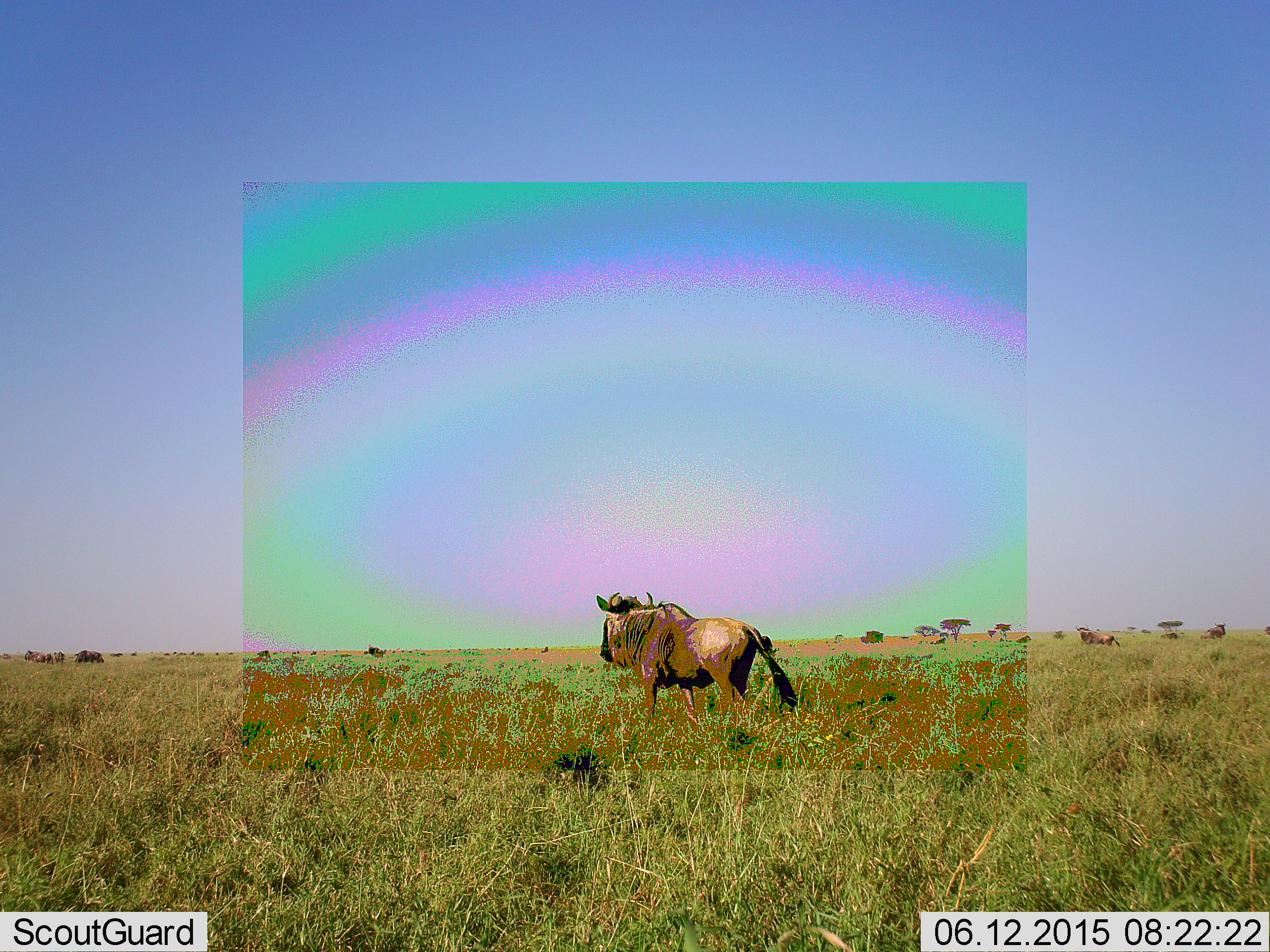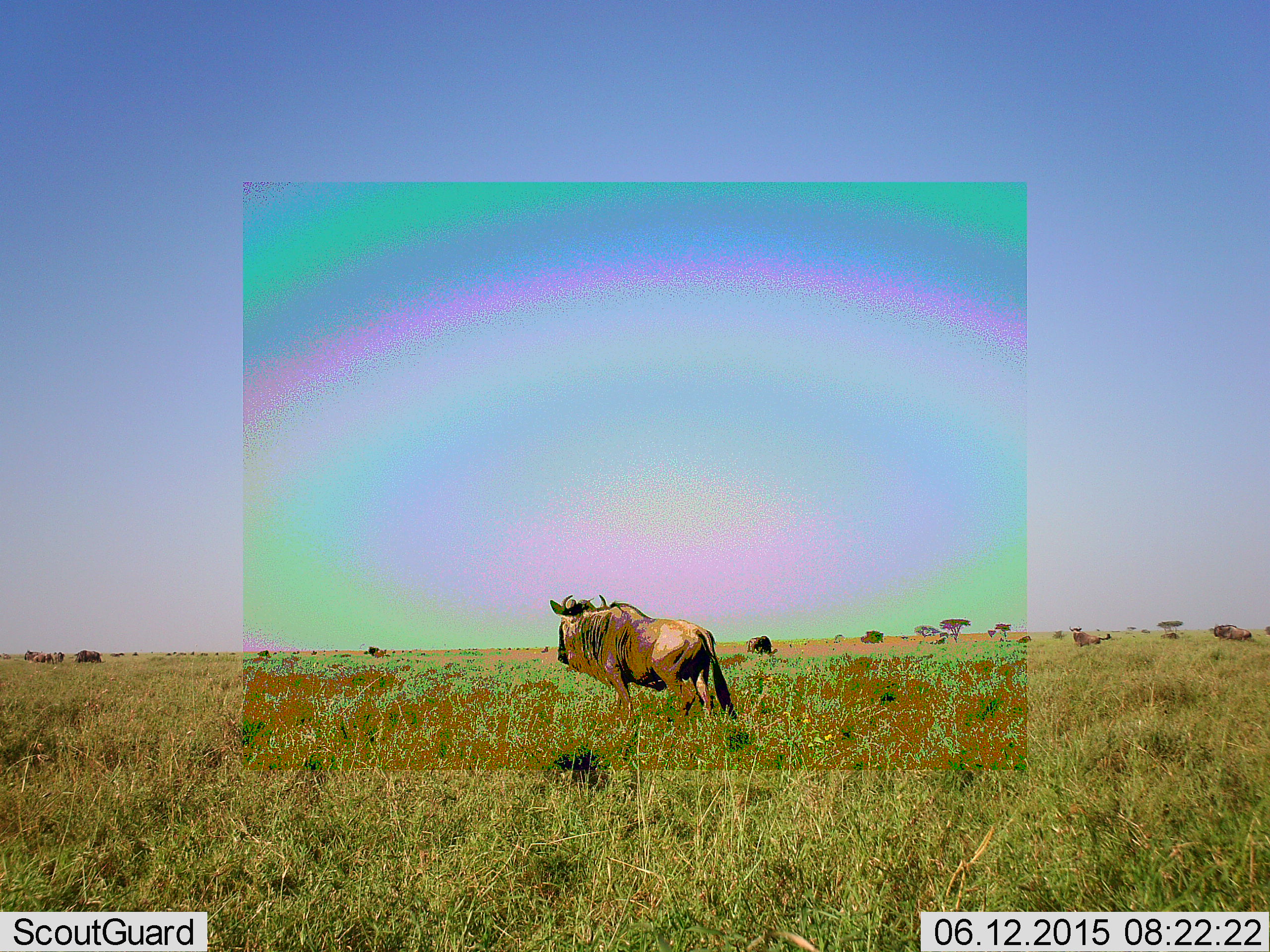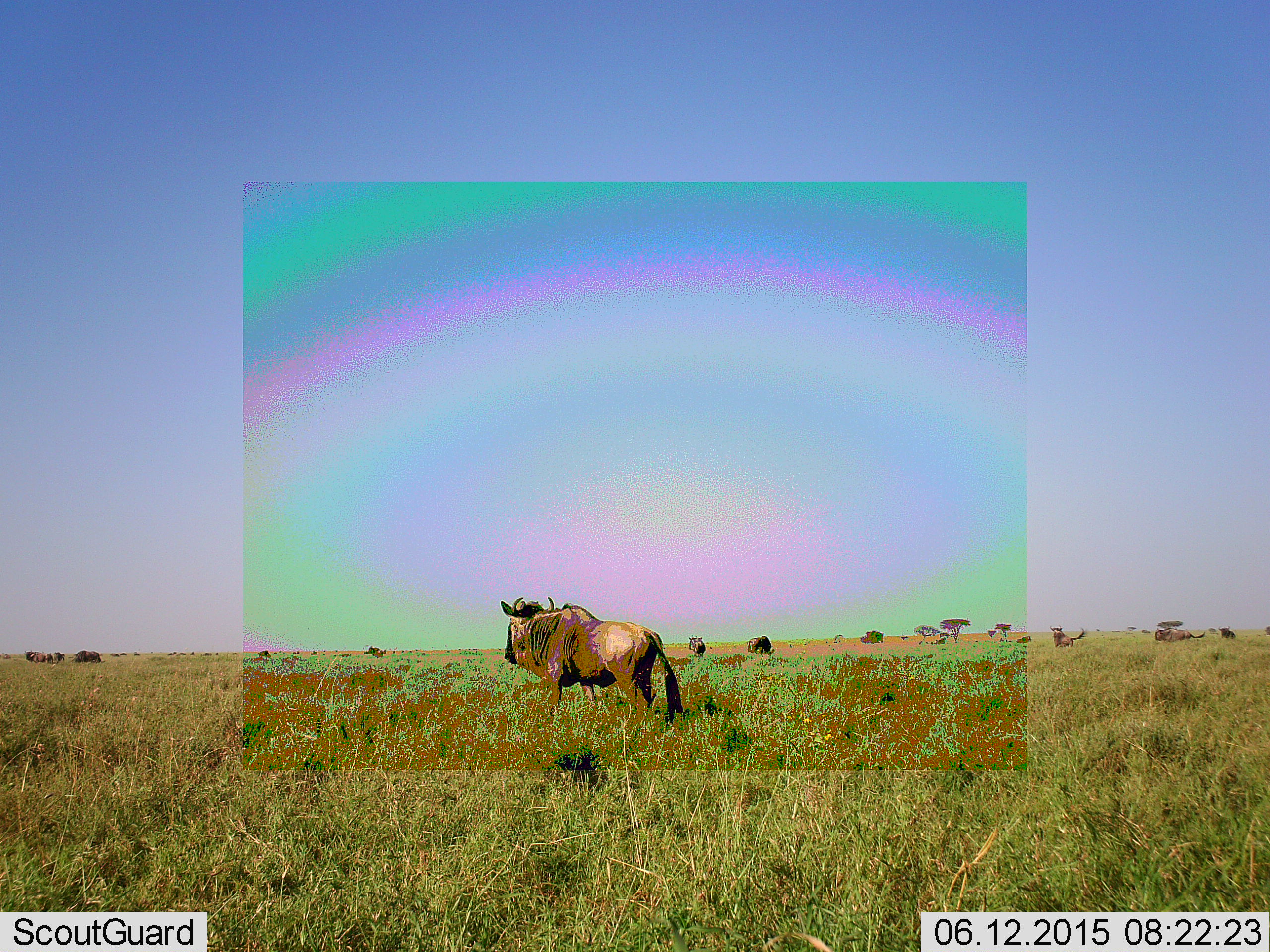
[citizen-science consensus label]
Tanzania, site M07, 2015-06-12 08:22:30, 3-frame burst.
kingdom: Animalia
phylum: Chordata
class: Mammalia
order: Artiodactyla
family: Bovidae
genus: Connochaetes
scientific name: Connochaetes taurinus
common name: blue wildebeest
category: wildebeest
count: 4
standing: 60%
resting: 0%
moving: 60%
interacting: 20%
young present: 0%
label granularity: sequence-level